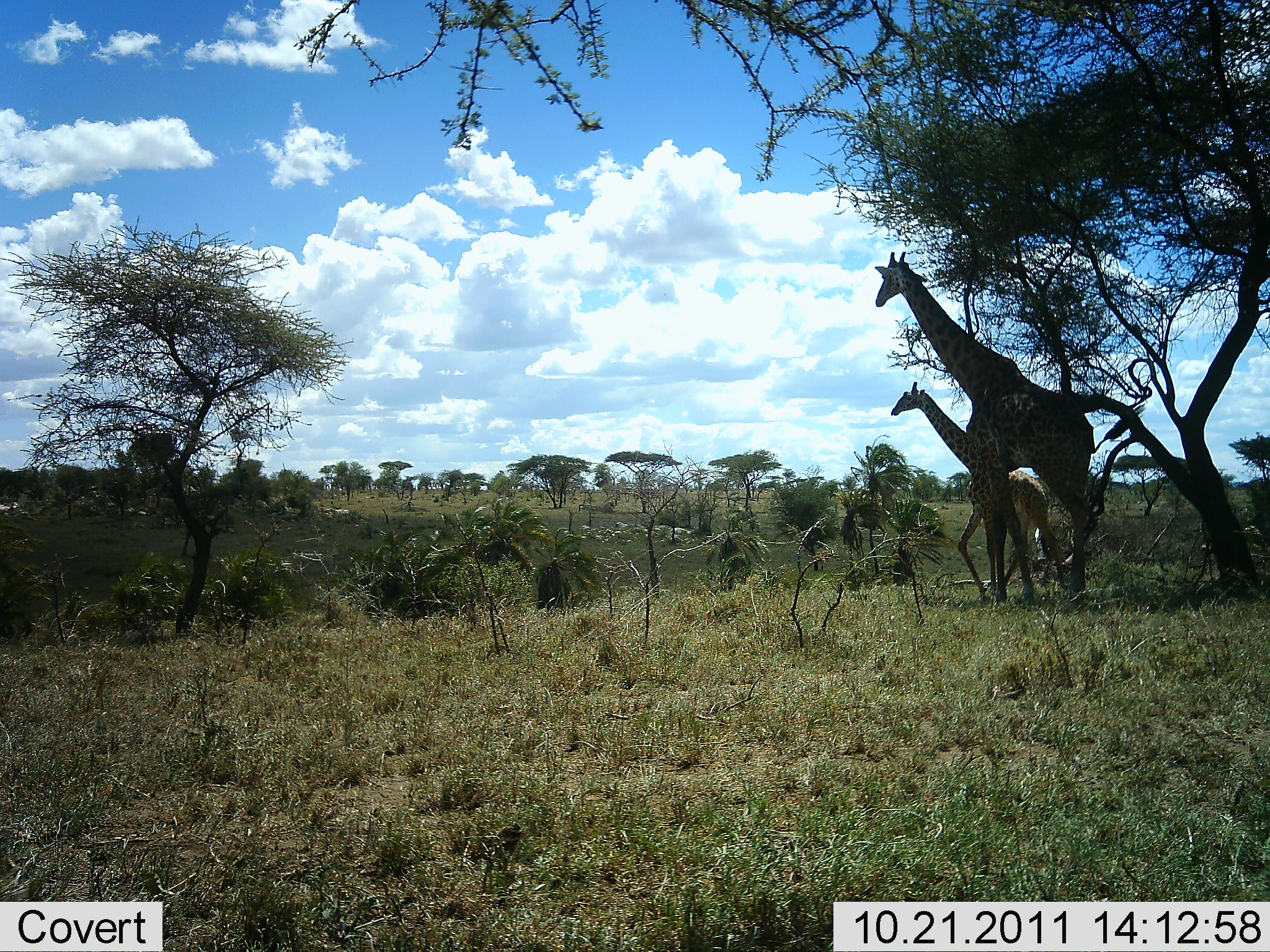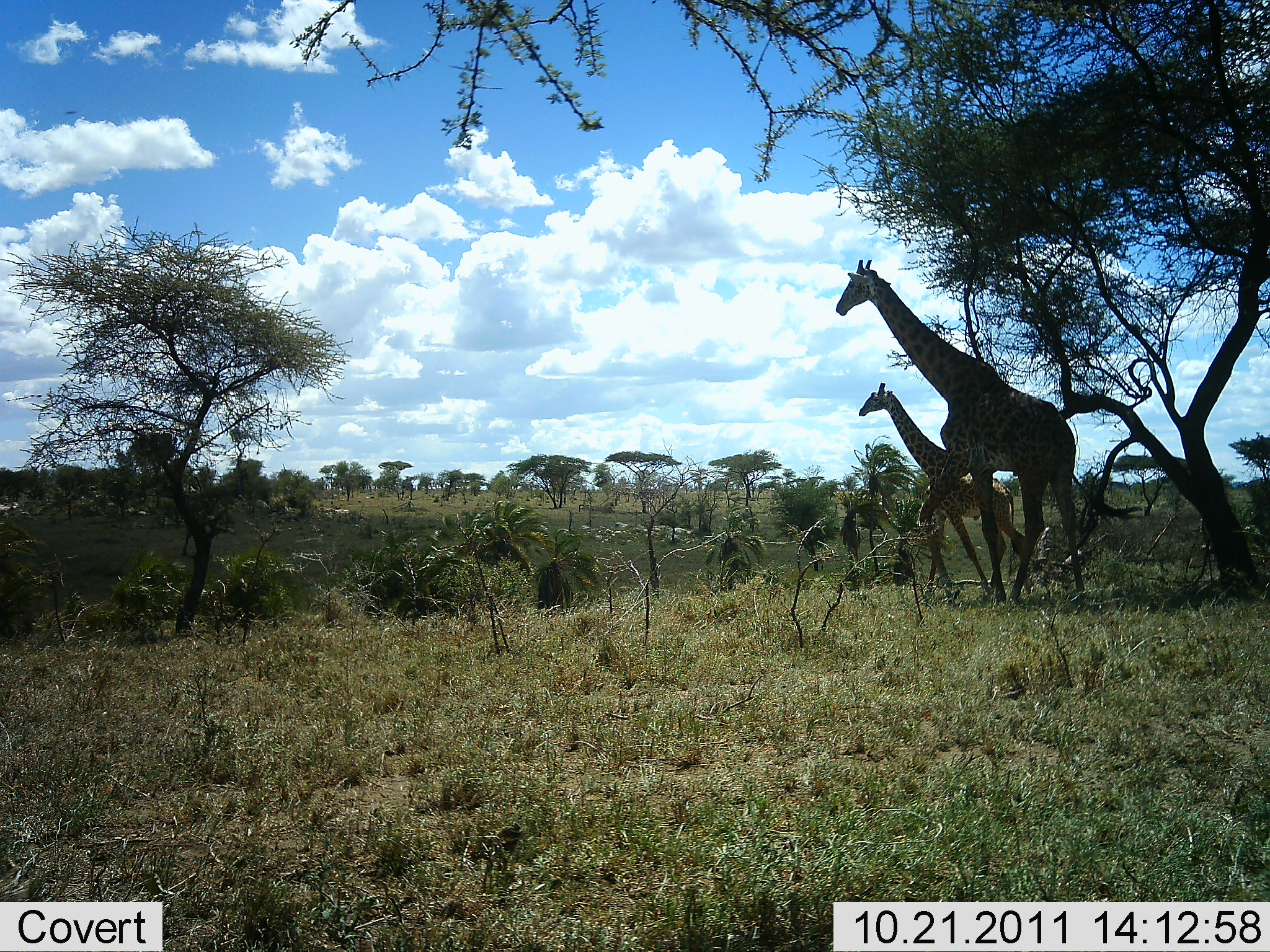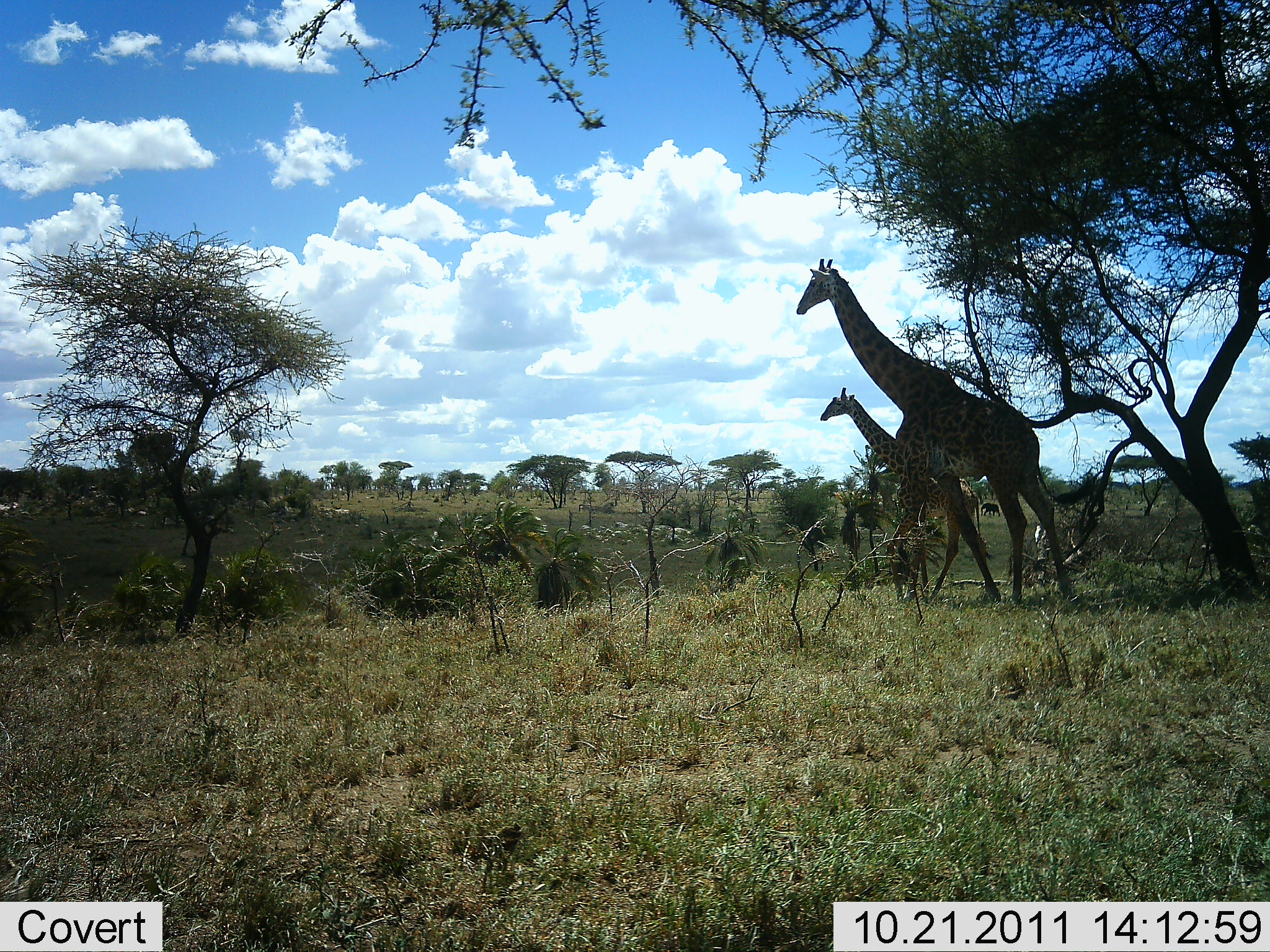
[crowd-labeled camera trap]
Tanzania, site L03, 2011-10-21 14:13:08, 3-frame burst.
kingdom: Animalia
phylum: Chordata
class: Mammalia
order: Artiodactyla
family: Giraffidae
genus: Giraffa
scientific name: Giraffa camelopardalis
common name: giraffe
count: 2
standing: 18%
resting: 0%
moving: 91%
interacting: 0%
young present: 36%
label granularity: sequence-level